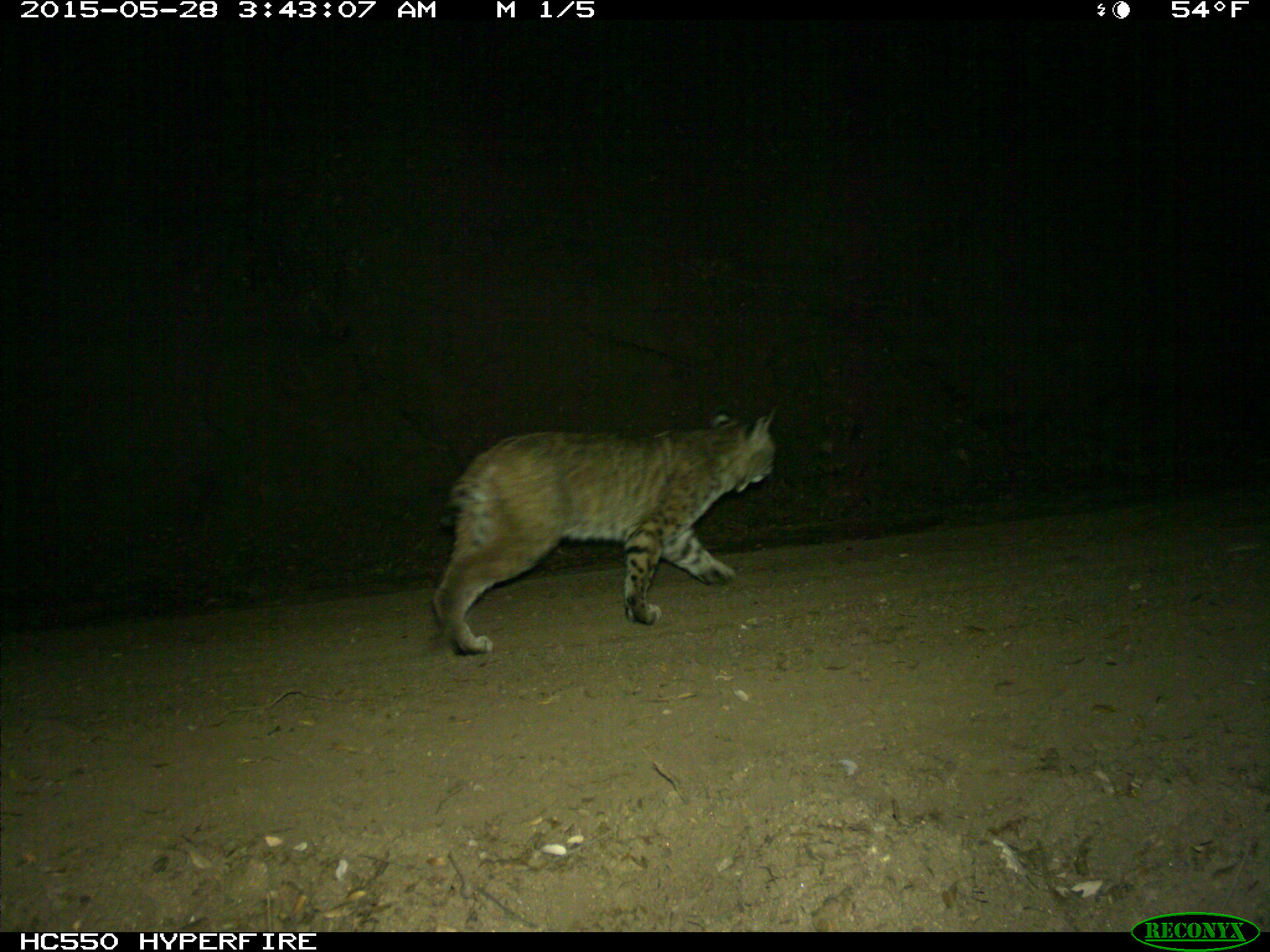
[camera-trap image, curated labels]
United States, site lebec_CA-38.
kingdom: Animalia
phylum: Chordata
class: Mammalia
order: Carnivora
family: Felidae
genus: Lynx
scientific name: Lynx rufus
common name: bobcat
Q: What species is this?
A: Lynx rufus (bobcat).